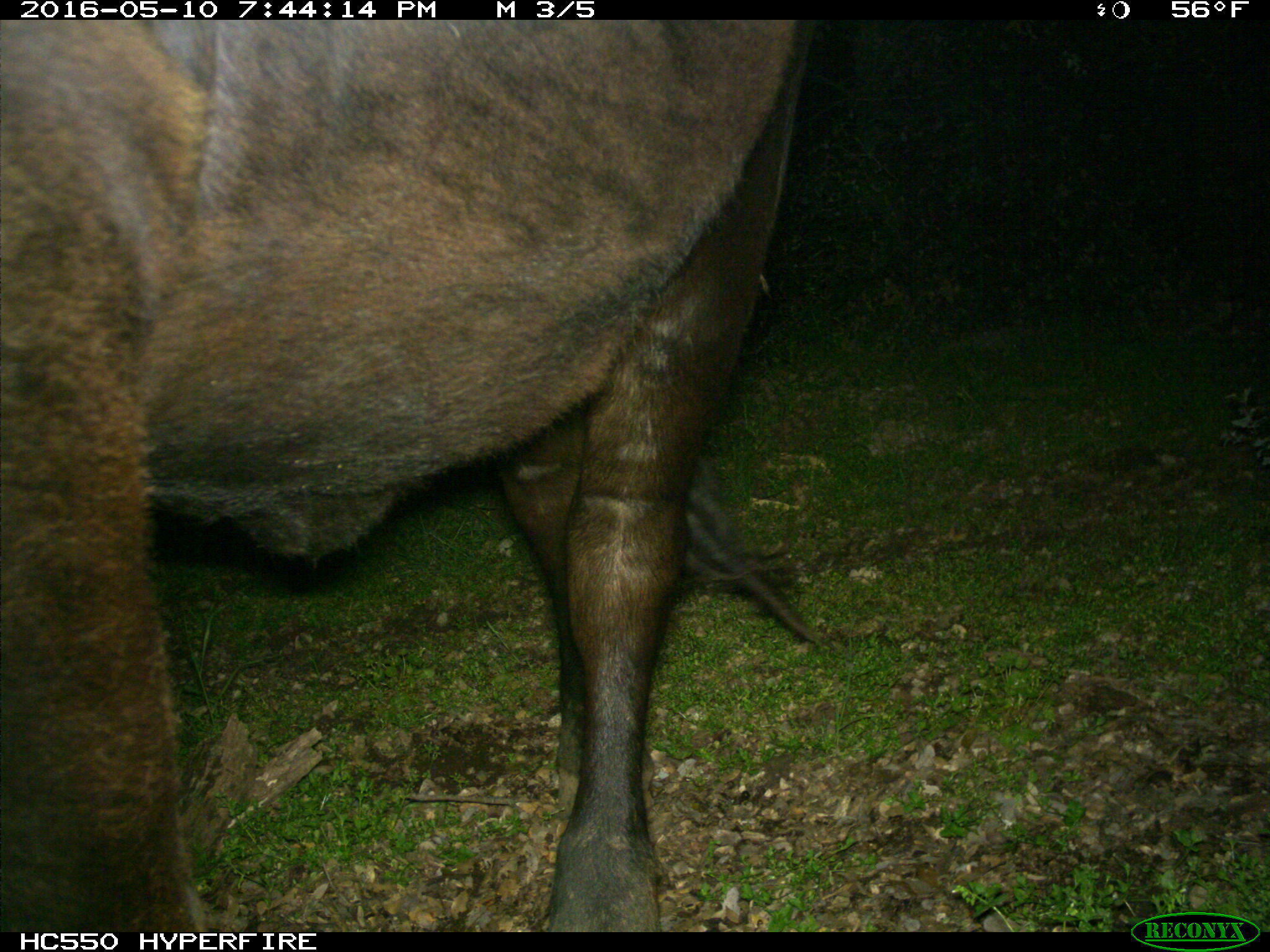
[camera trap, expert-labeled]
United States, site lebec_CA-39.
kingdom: Animalia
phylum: Chordata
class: Mammalia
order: Artiodactyla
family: Bovidae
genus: Bos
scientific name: Bos taurus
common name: domestic cow